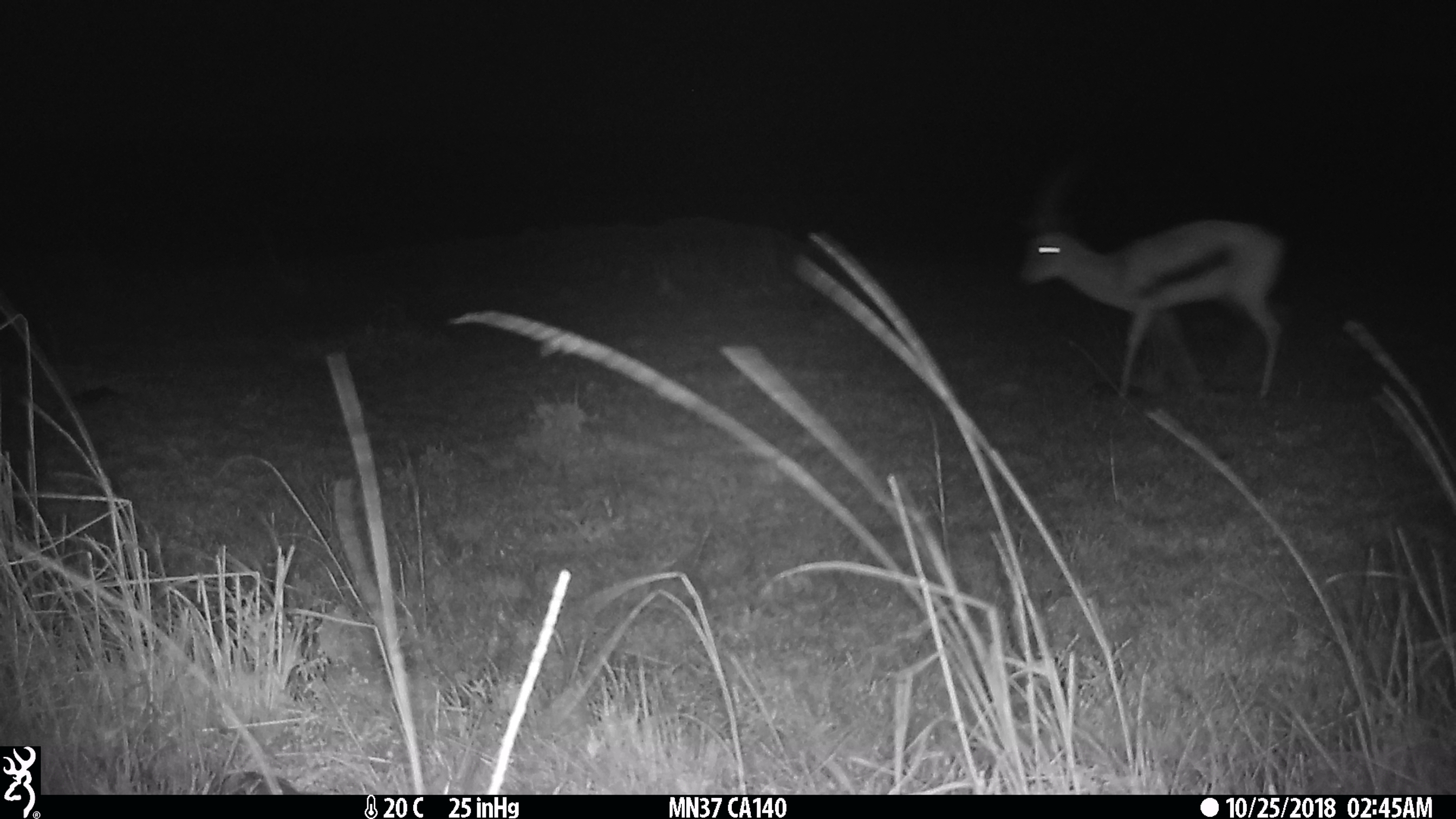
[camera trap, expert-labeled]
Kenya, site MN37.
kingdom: Animalia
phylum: Chordata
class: Mammalia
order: Artiodactyla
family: Bovidae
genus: Eudorcas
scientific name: Eudorcas thomsonii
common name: thomon's gazelle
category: gazelle thomsons